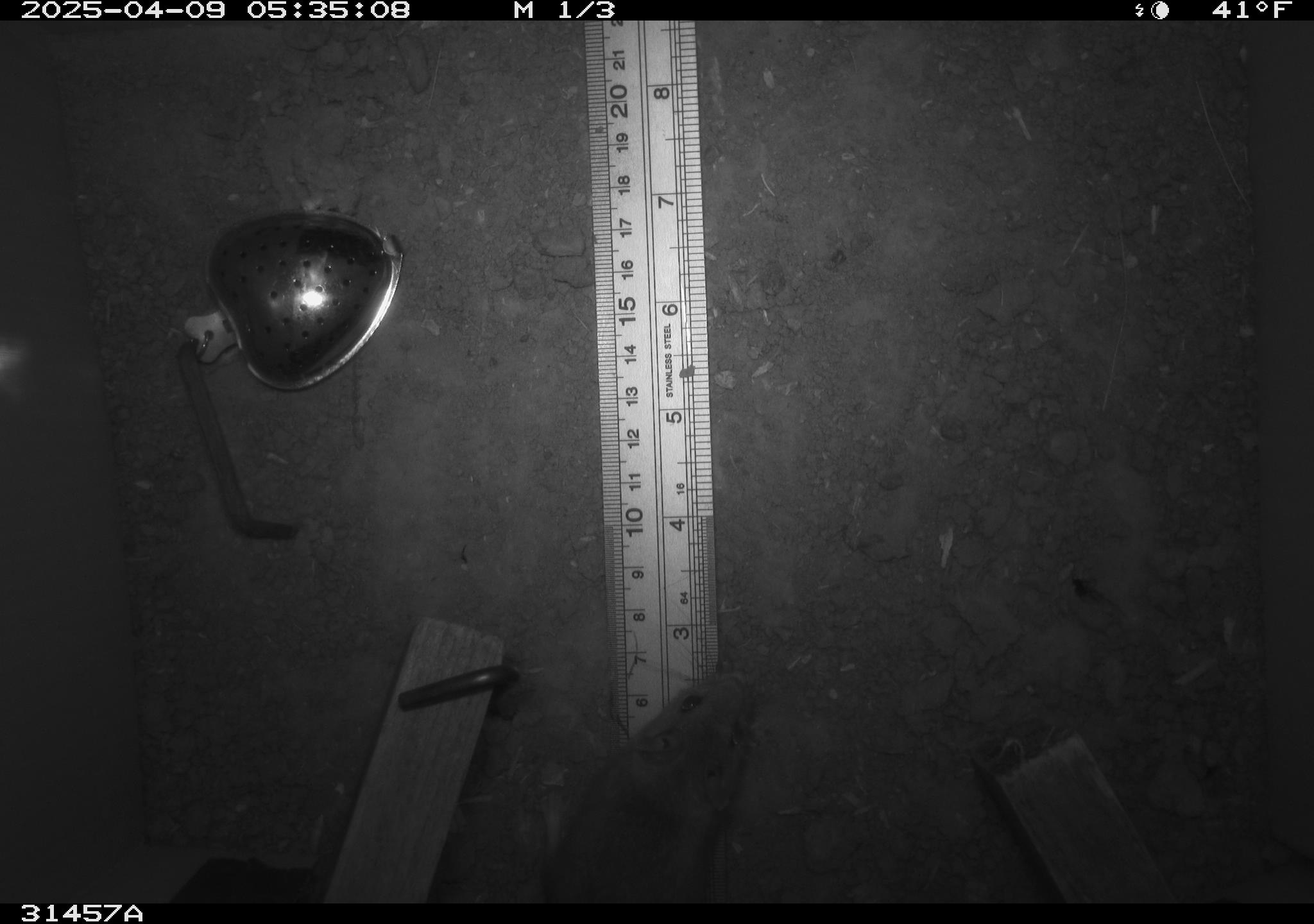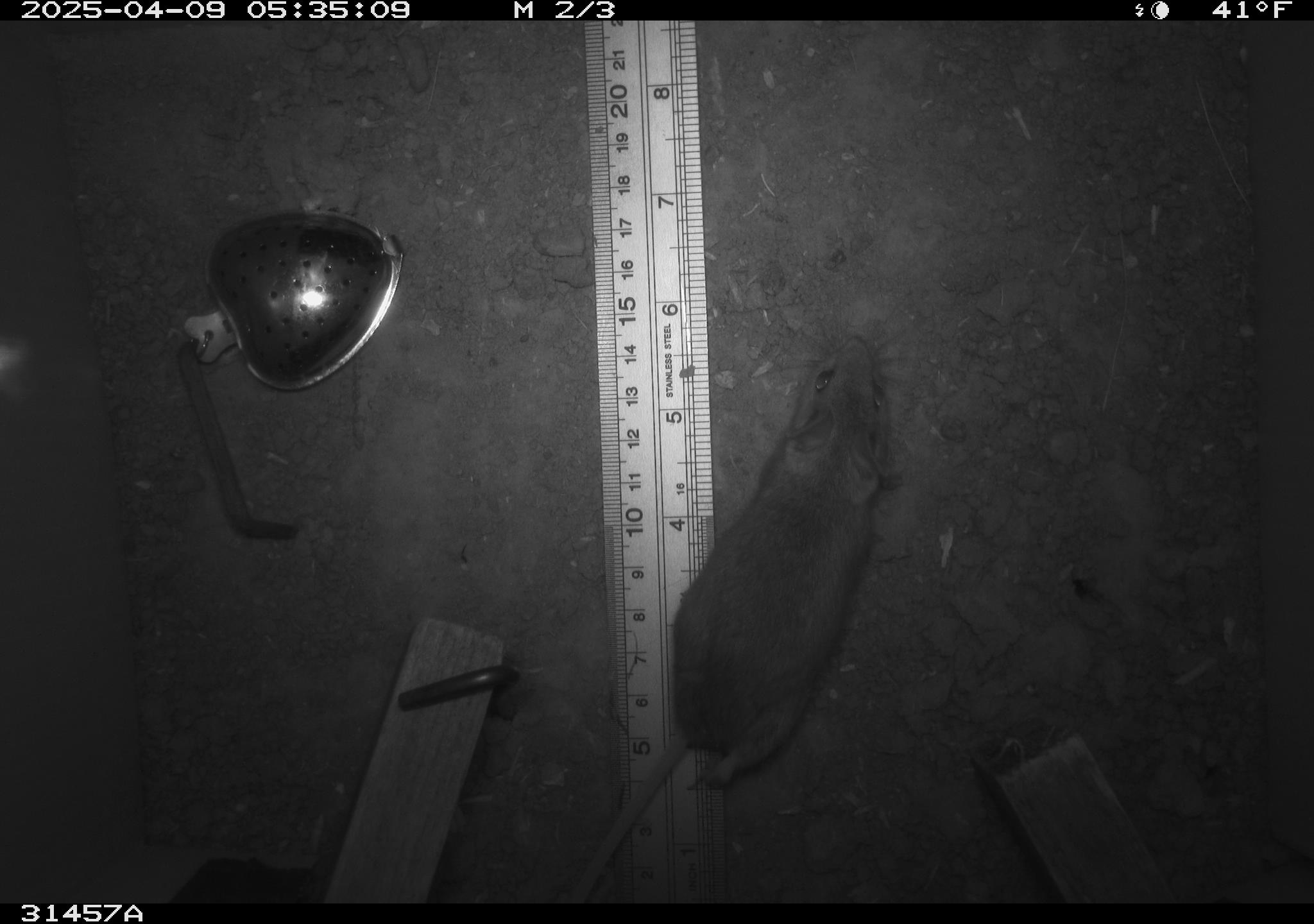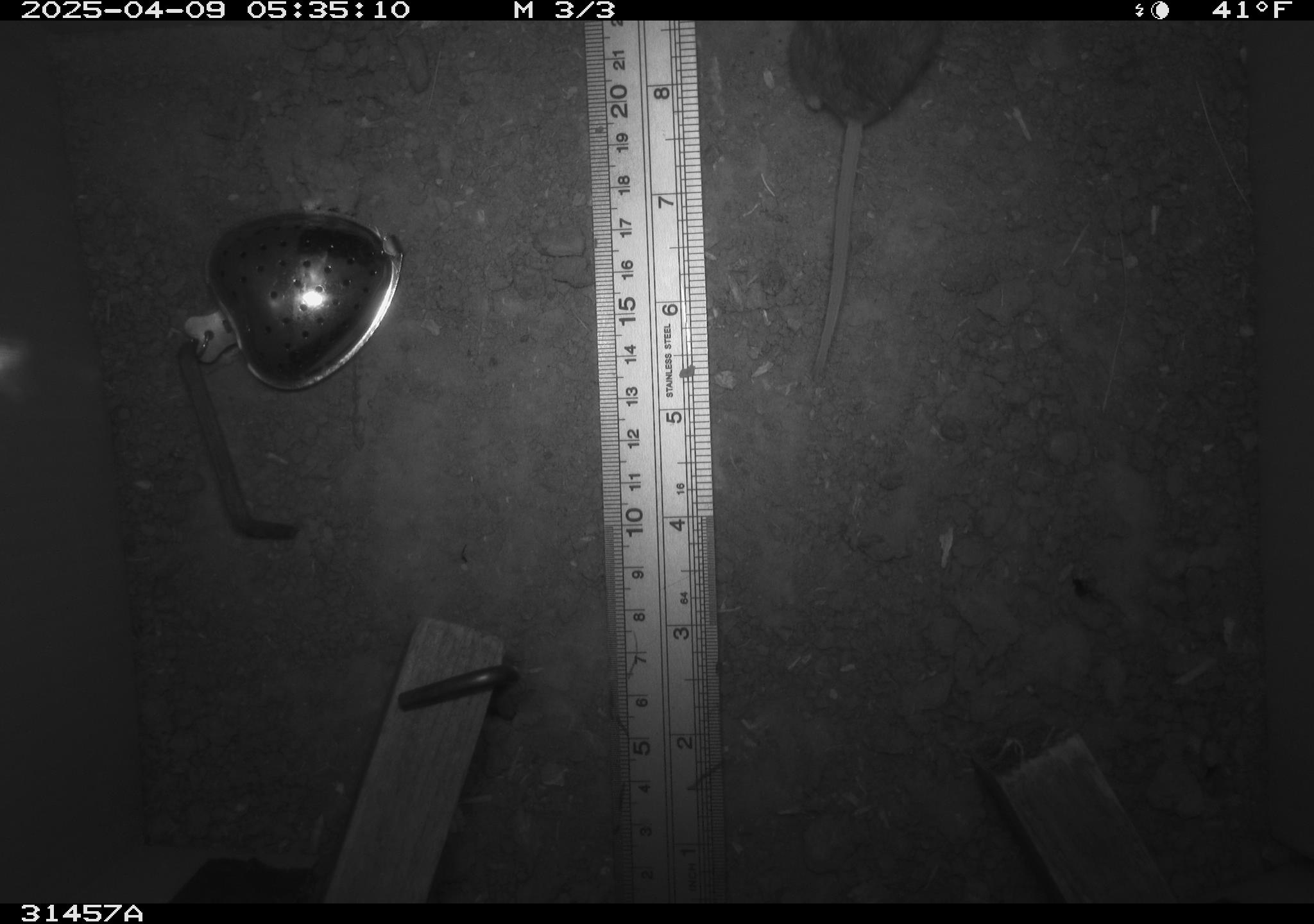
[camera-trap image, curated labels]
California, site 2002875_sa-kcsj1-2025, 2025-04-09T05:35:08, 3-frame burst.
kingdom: Animalia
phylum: Chordata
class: Mammalia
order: Rodentia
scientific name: Rodentia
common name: rodent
Rodent (Rodentia).